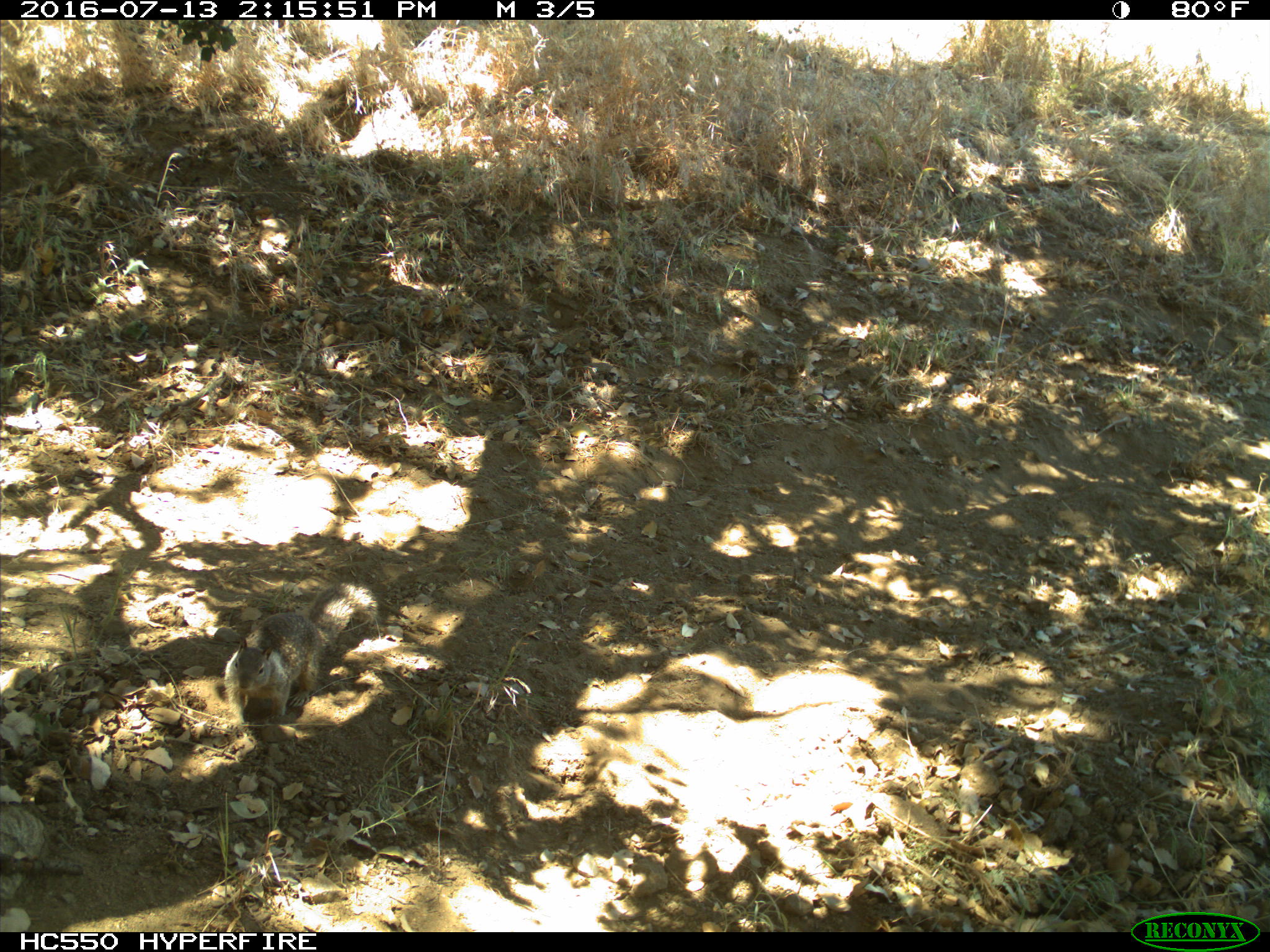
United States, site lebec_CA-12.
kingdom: Animalia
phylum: Chordata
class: Mammalia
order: Rodentia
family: Sciuridae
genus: Otospermophilus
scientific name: Otospermophilus beecheyi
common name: california ground squirrel